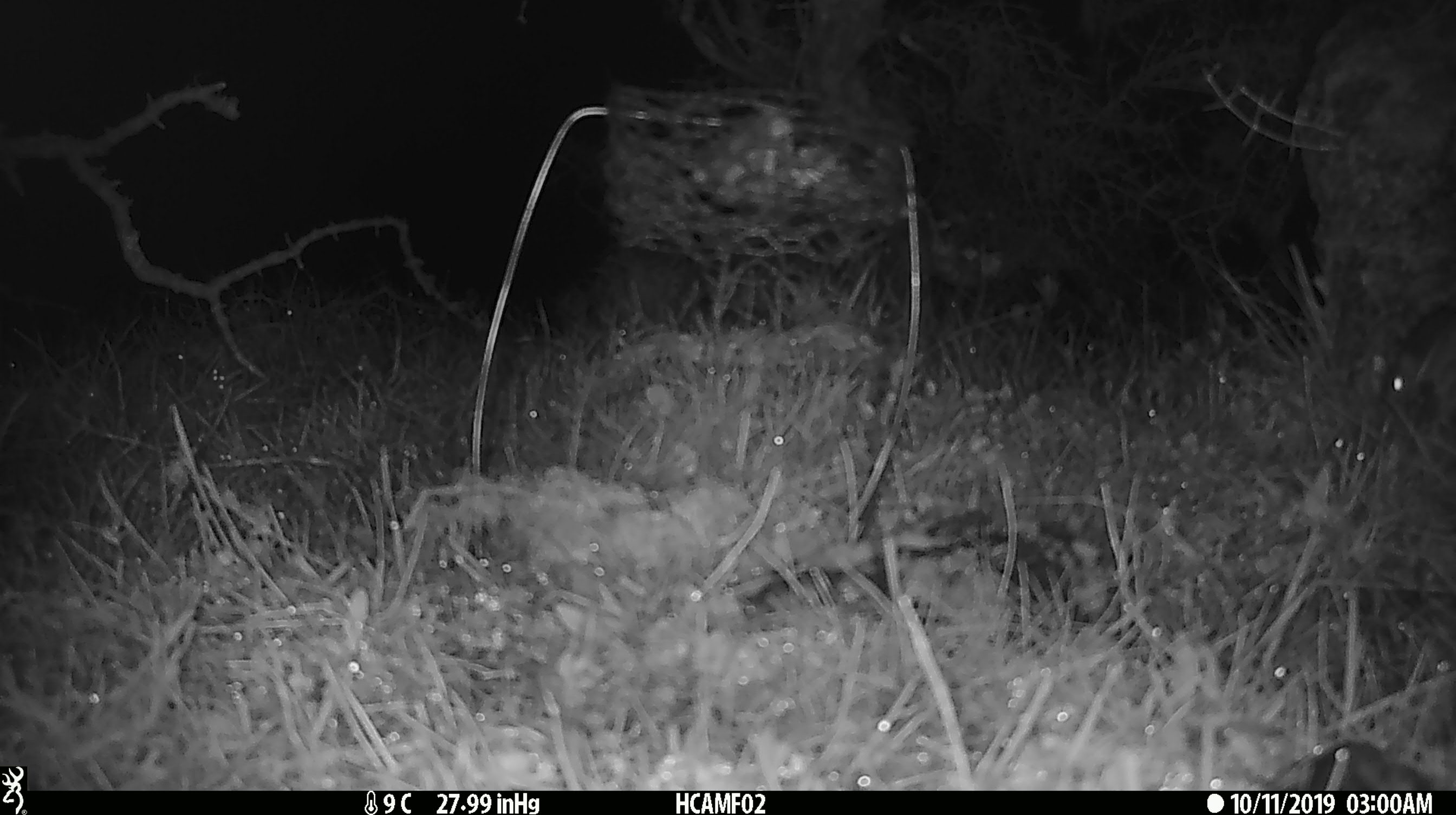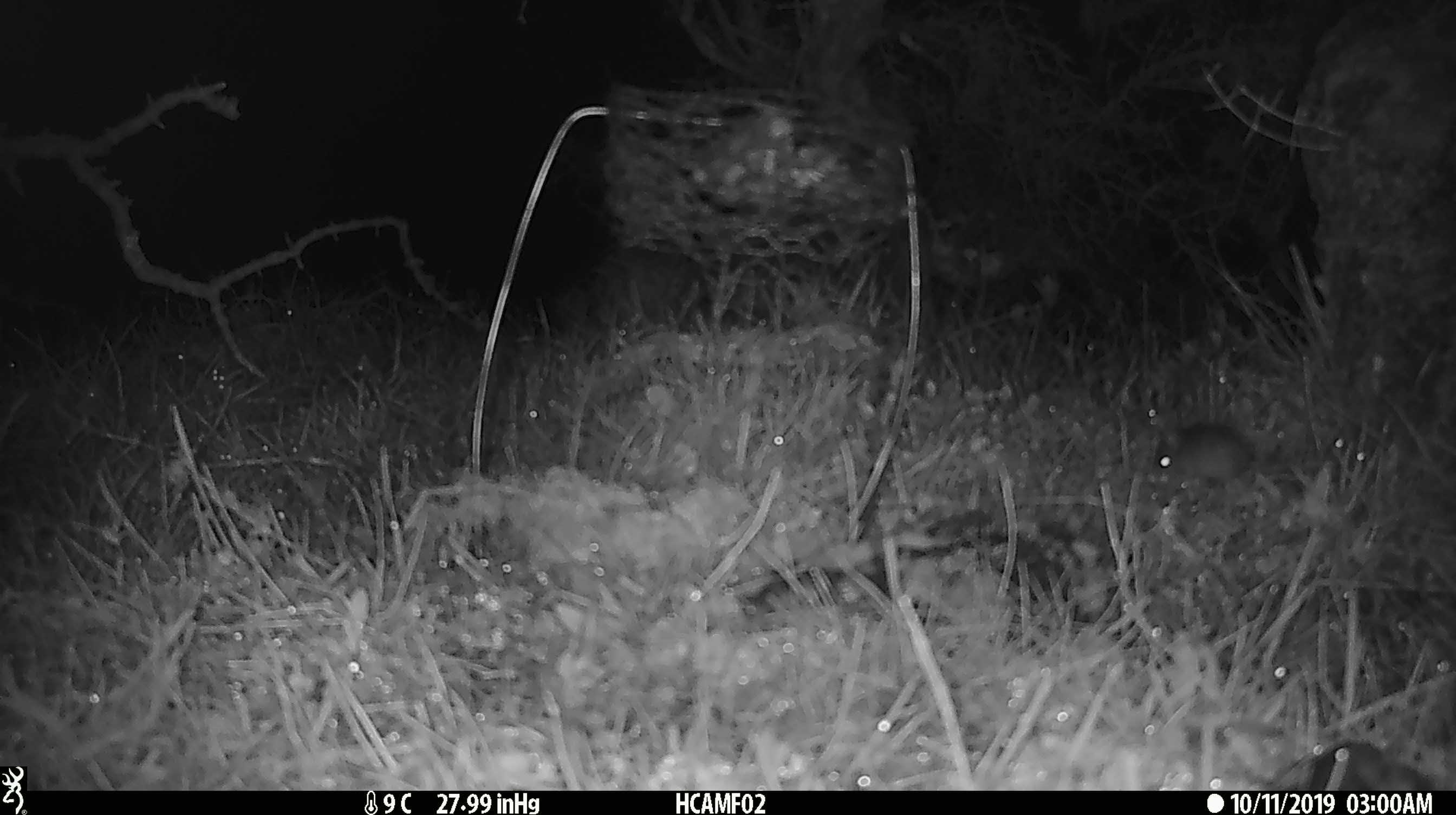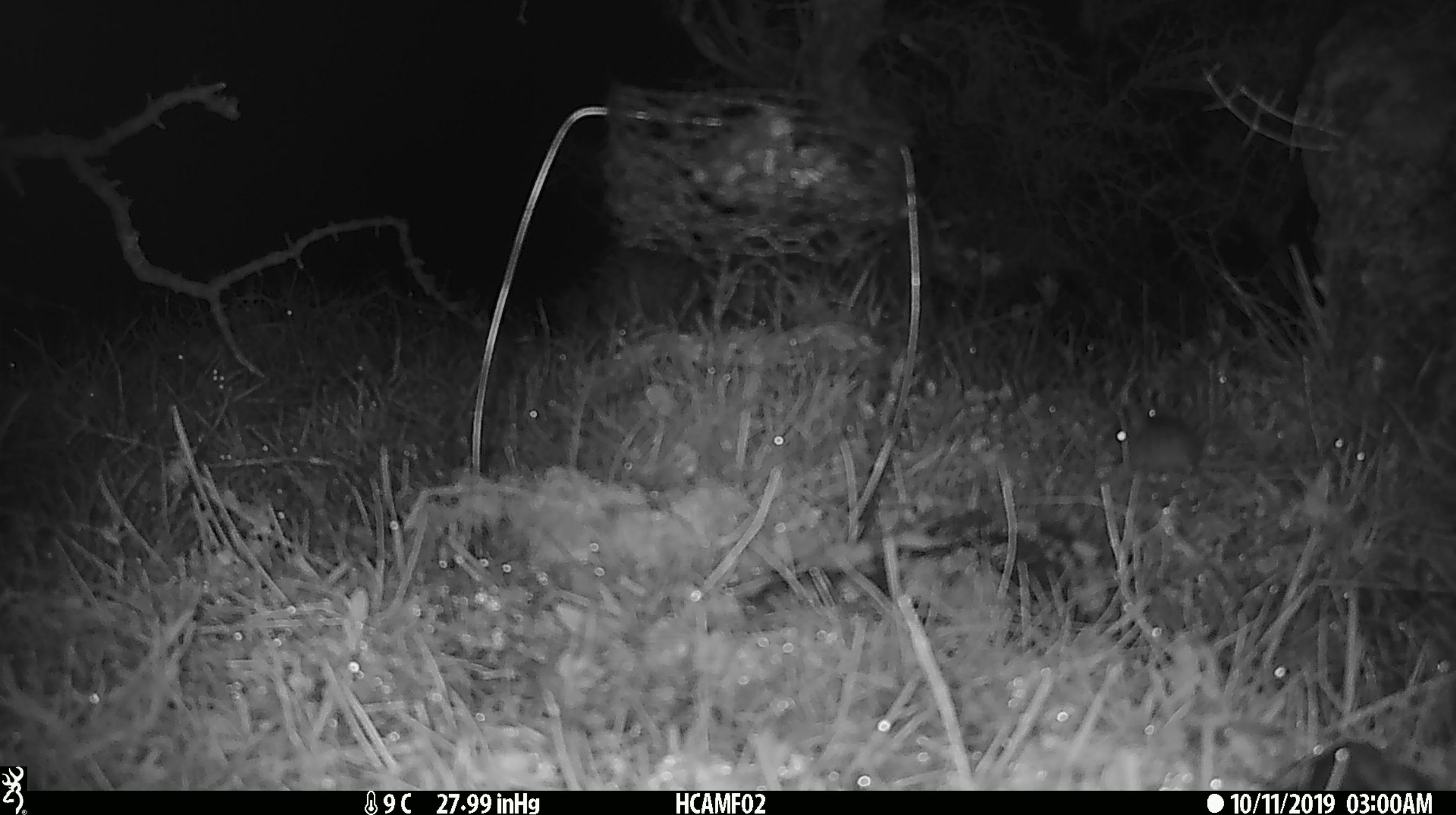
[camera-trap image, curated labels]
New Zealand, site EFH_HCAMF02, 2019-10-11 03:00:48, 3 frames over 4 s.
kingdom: Animalia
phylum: Chordata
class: Mammalia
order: Rodentia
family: Muridae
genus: Mus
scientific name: Mus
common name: mouse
Mouse (Mus).